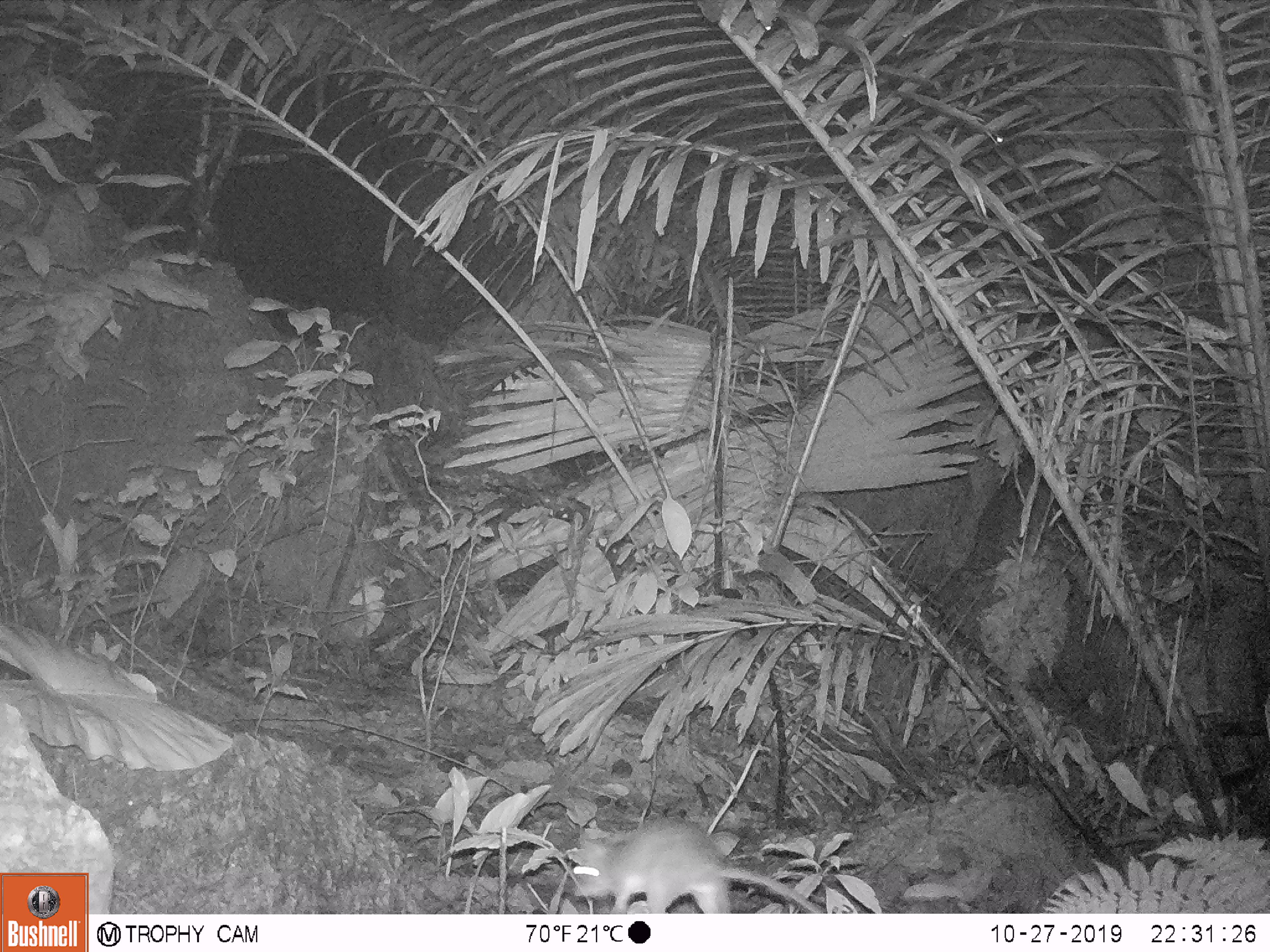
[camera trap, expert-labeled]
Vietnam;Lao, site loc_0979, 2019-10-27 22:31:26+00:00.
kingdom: Animalia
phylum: Chordata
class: Mammalia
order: Rodentia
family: Muridae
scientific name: Muridae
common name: old-world mice and rats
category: unidentified murid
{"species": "unidentified murid (old-world mice and rats) (Muridae)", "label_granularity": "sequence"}